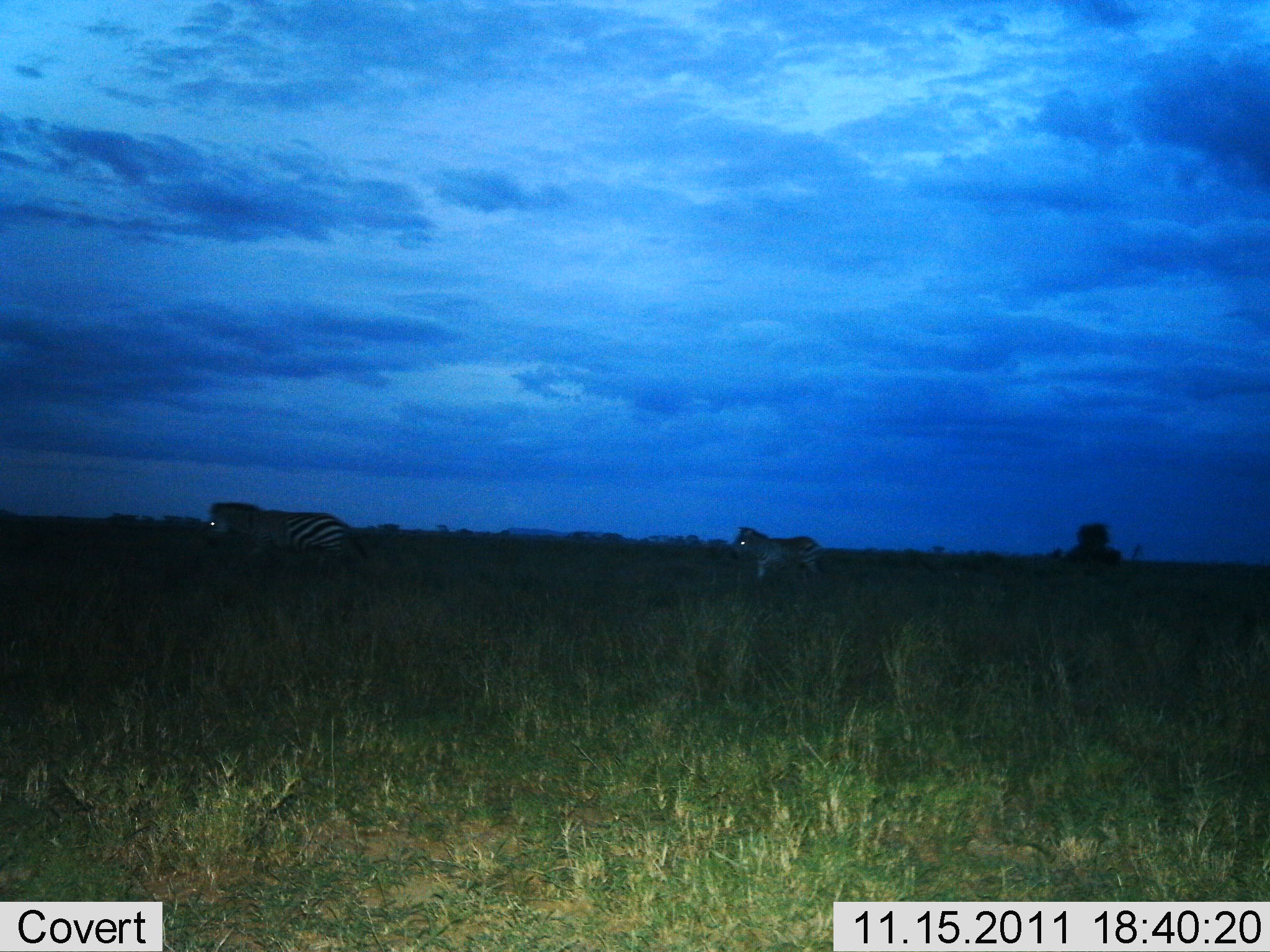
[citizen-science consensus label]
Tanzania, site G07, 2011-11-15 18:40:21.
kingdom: Animalia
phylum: Chordata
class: Mammalia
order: Perissodactyla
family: Equidae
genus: Equus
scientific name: Equus quagga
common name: plains zebra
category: zebra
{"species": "zebra (plains zebra) (Equus quagga)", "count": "2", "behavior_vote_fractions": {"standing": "21%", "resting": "0%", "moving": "71%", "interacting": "0%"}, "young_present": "7%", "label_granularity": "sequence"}